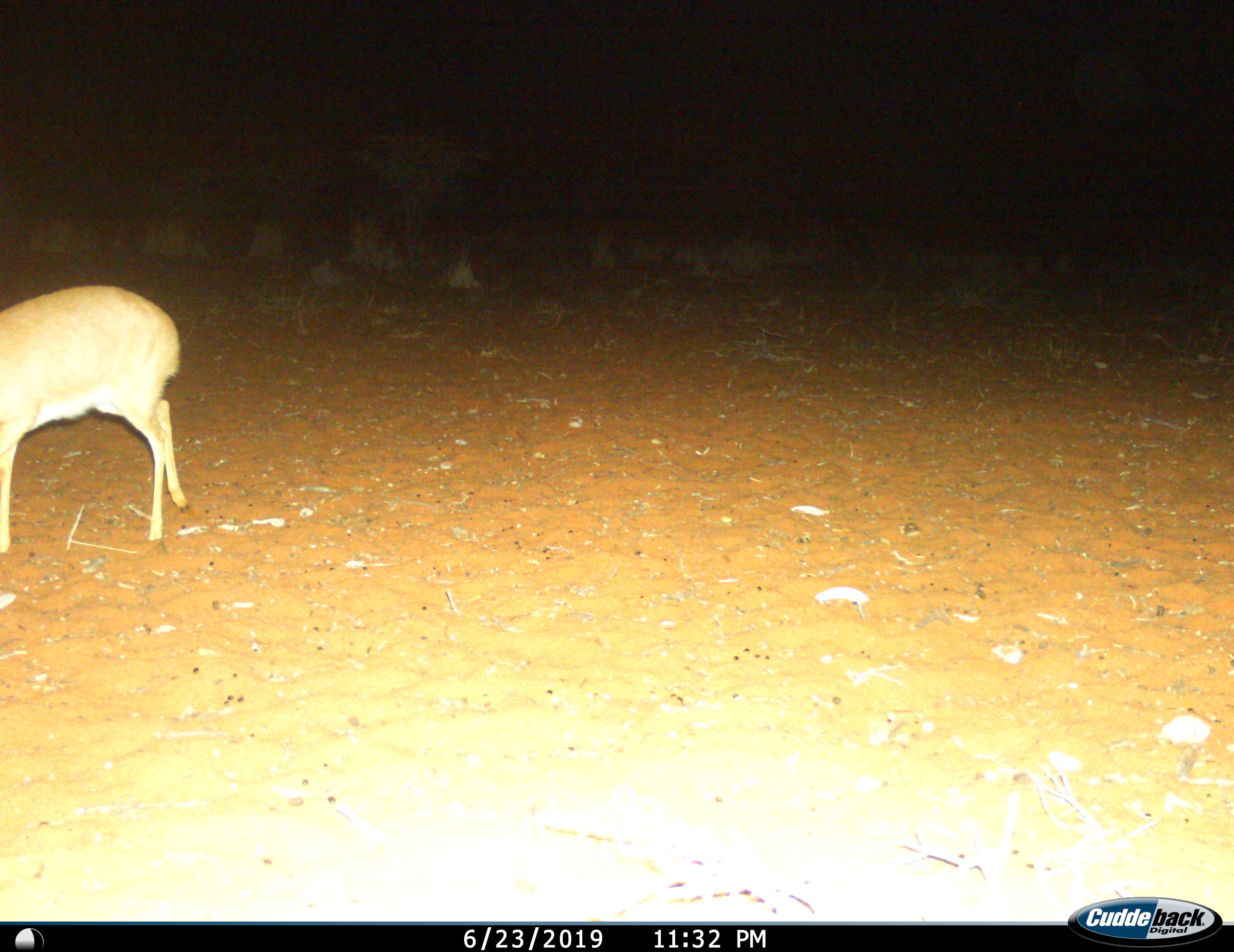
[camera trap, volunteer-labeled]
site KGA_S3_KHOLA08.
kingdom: Animalia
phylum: Chordata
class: Mammalia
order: Artiodactyla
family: Bovidae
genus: Raphicerus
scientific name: Raphicerus campestris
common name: steenbok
Steenbok (Raphicerus campestris), count 1. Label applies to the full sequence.